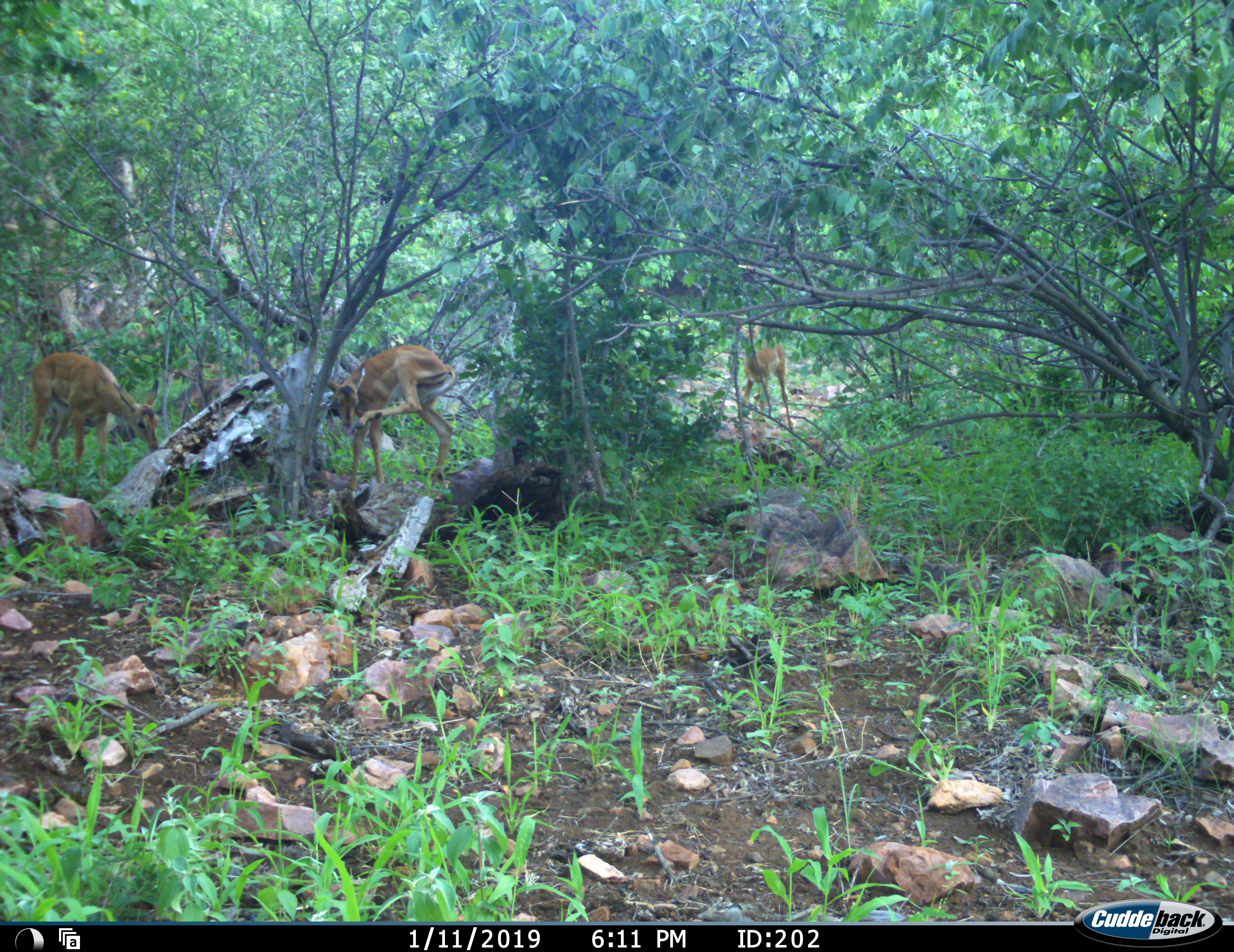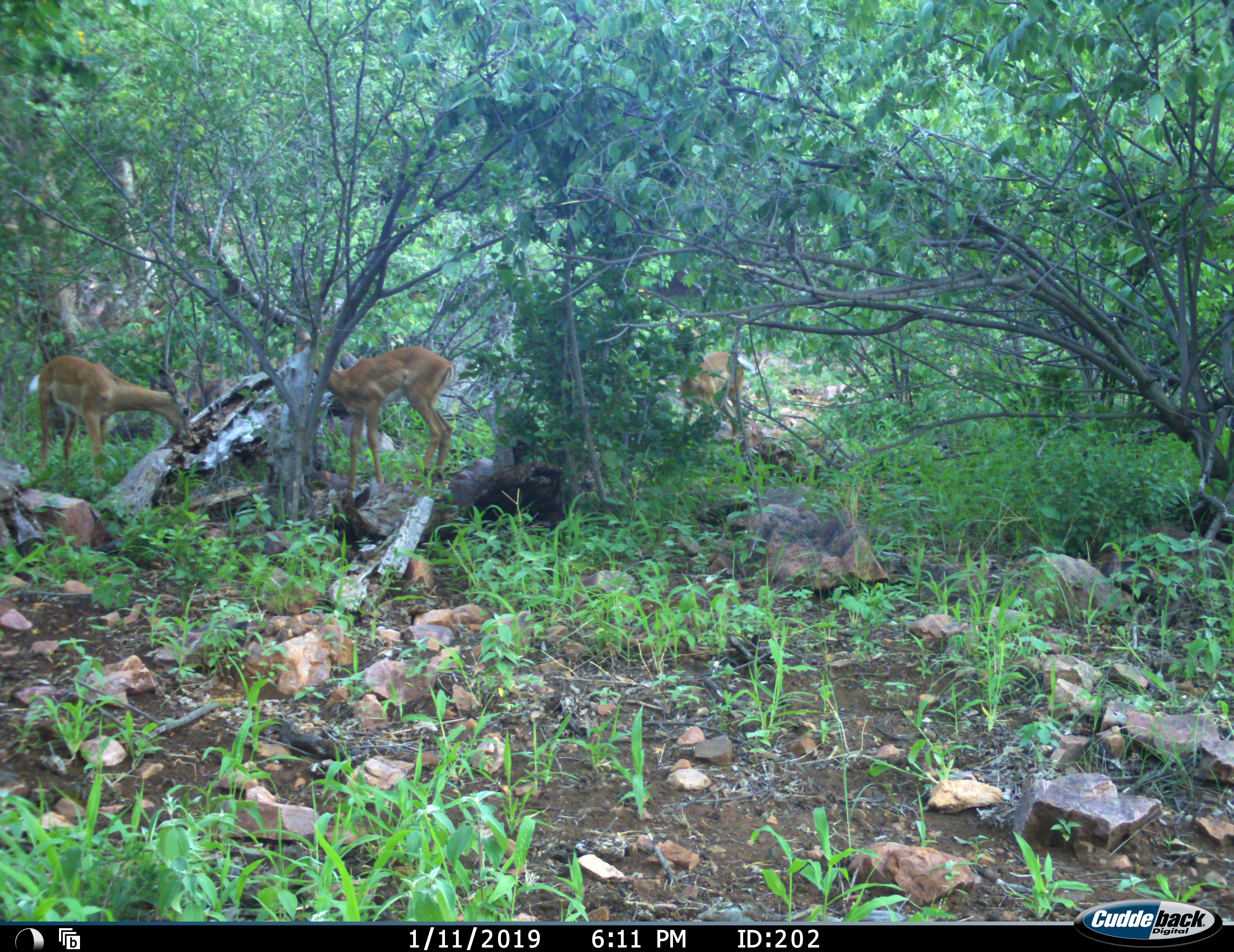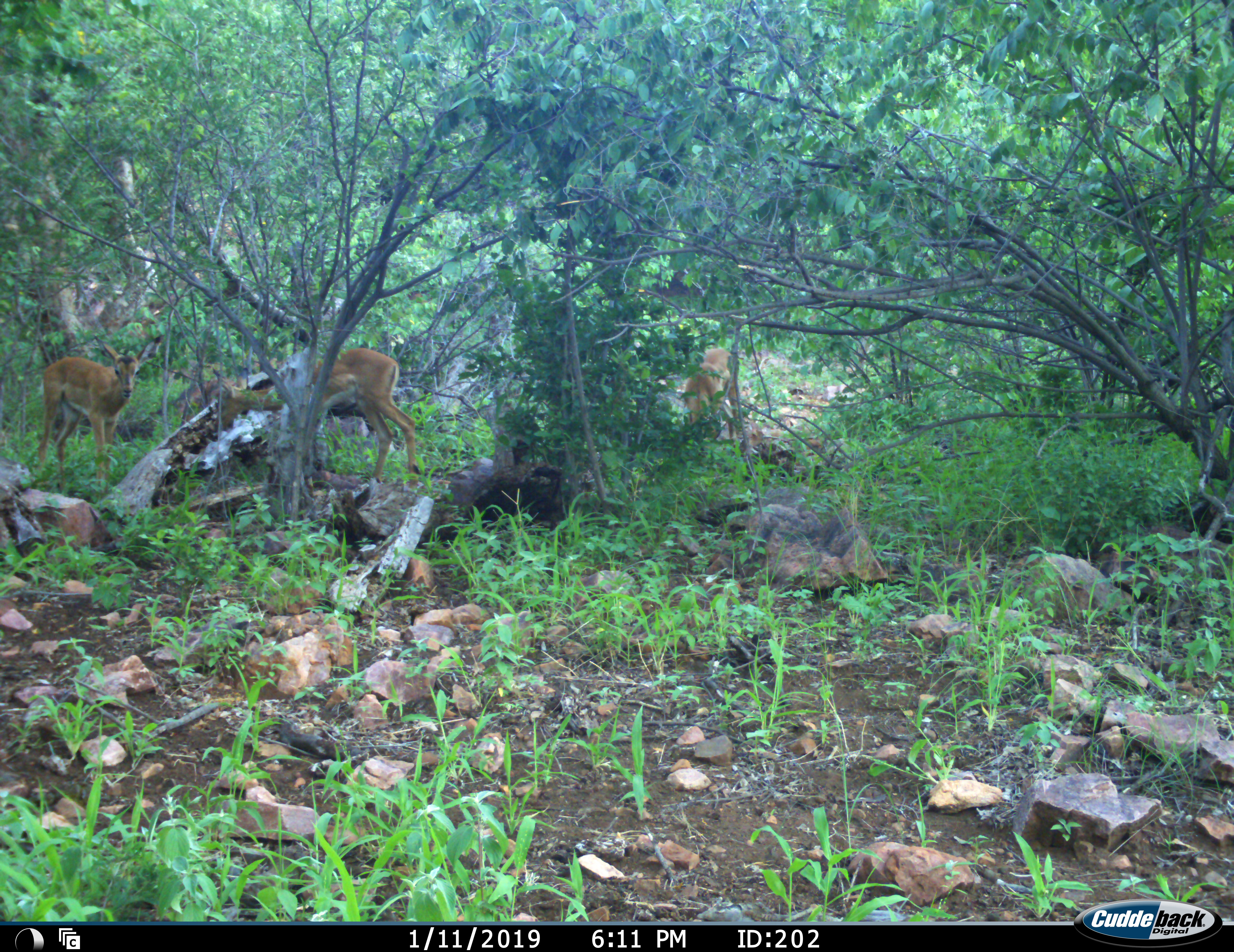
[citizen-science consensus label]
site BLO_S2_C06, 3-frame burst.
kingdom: Animalia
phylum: Chordata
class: Mammalia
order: Artiodactyla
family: Bovidae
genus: Aepyceros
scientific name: Aepyceros melampus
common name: impala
Impala (Aepyceros melampus), count 3. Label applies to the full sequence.